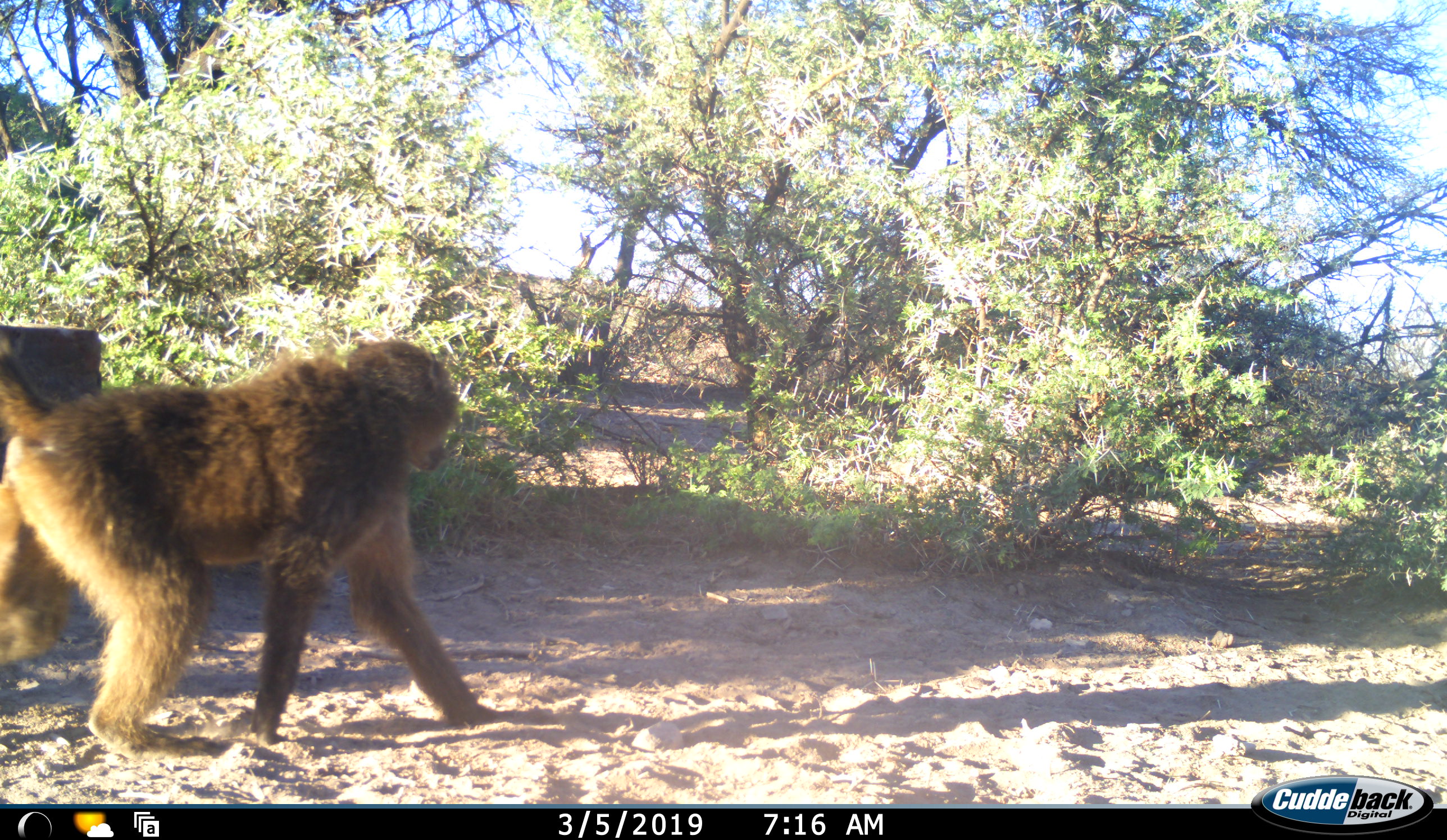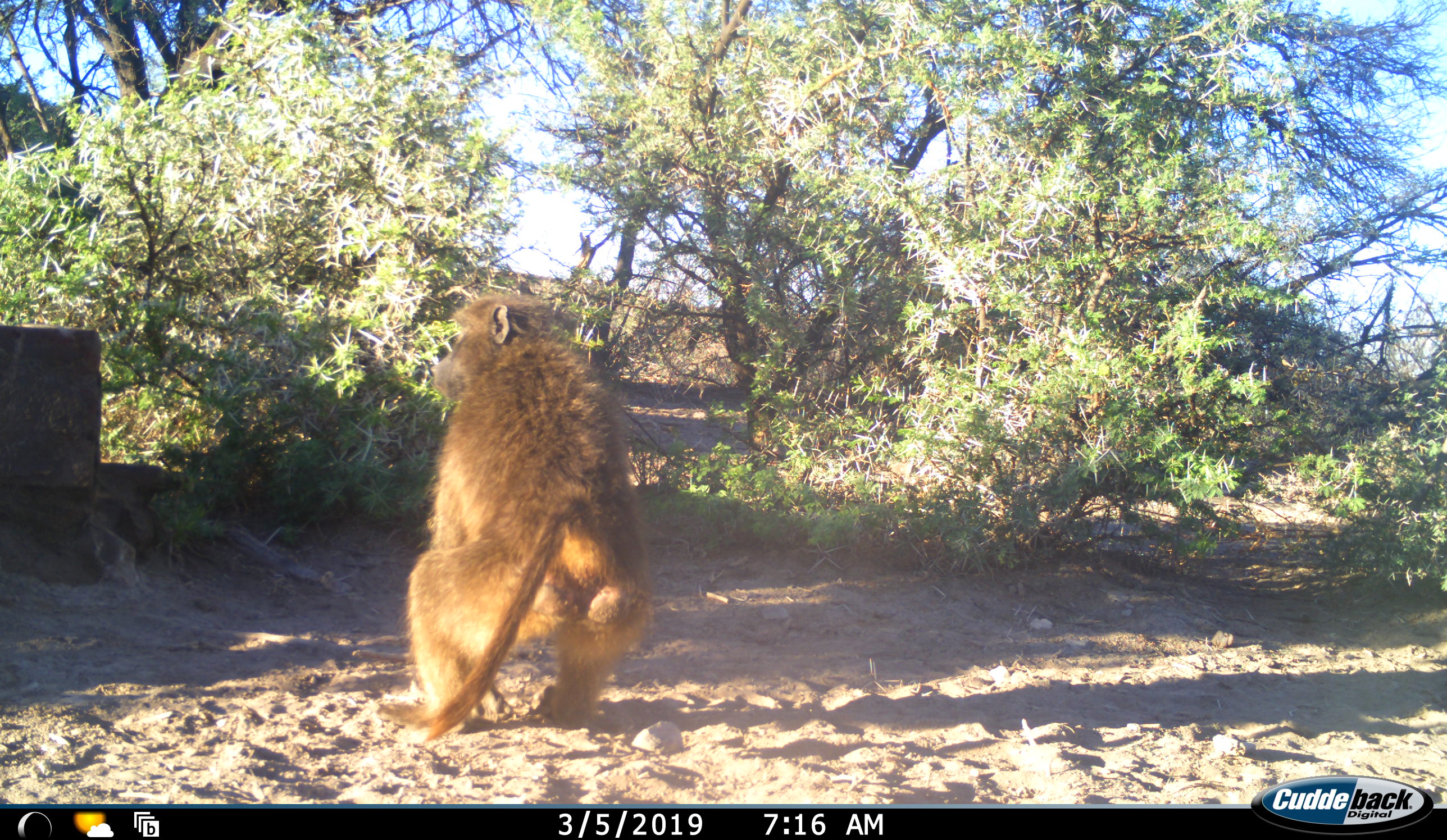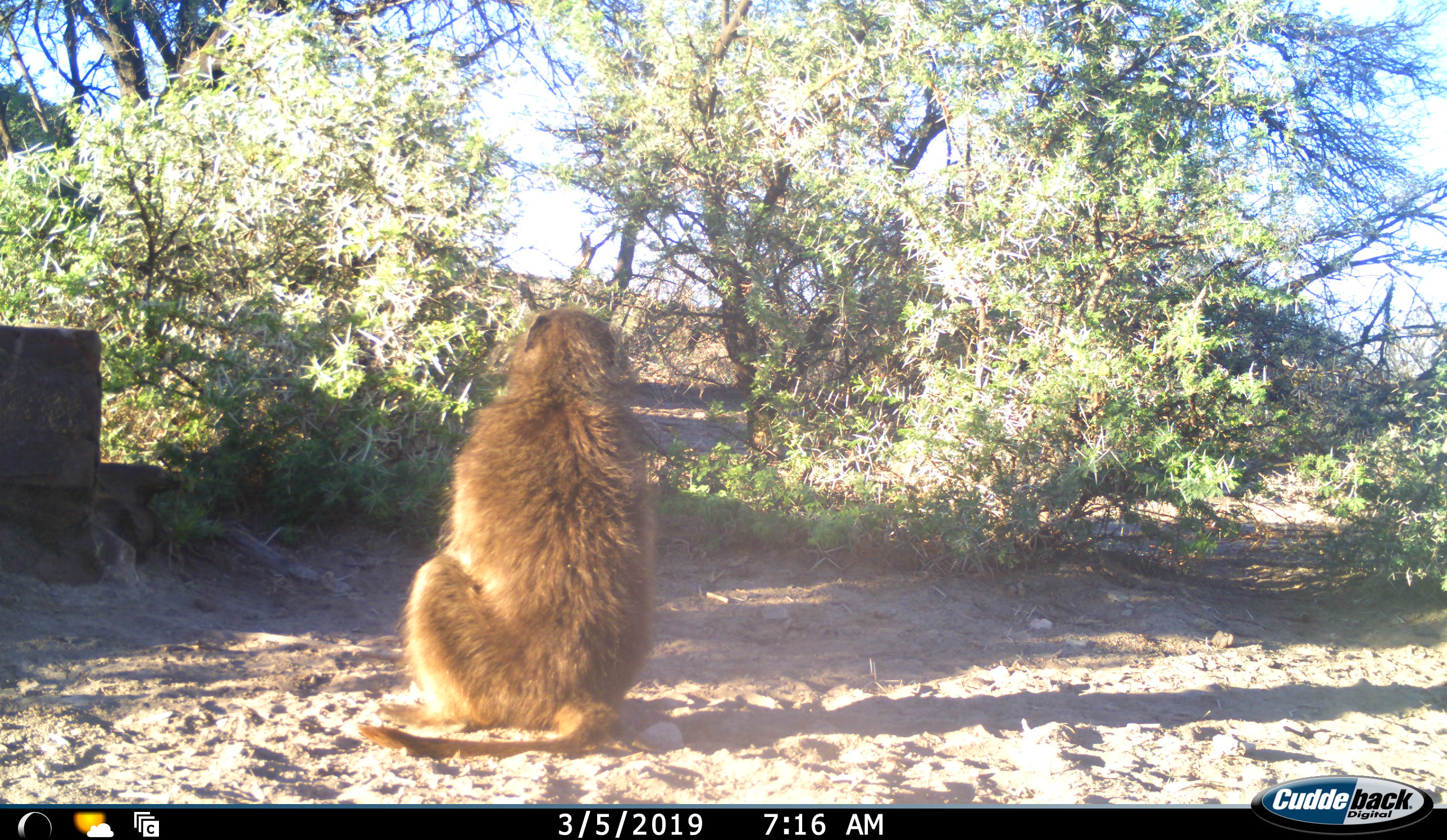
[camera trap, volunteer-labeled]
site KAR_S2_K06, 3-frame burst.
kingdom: Animalia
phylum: Chordata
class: Mammalia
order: Primates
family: Cercopithecidae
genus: Papio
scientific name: Papio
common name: baboon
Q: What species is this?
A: Baboon (Papio).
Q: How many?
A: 1.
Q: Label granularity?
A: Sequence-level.